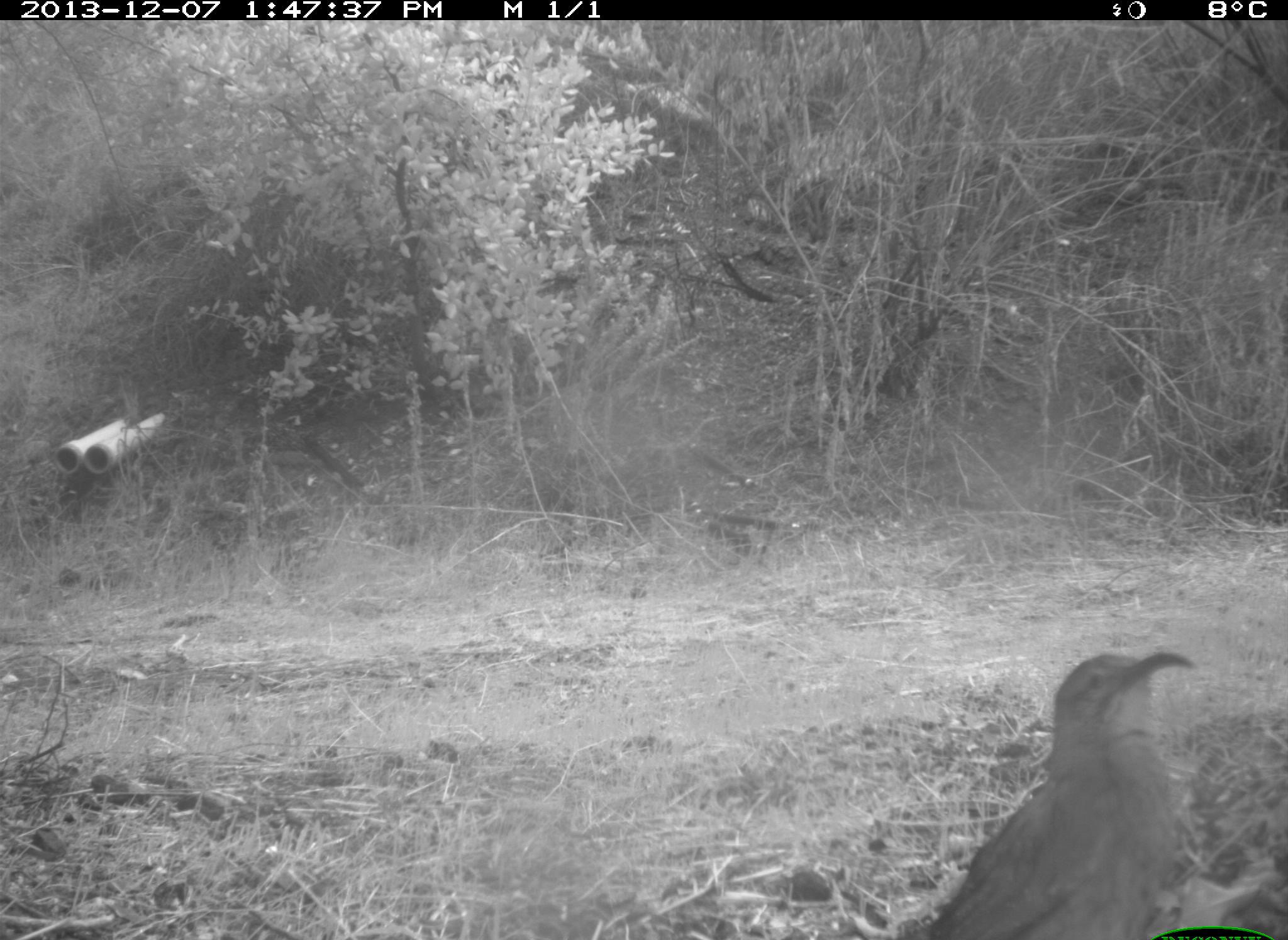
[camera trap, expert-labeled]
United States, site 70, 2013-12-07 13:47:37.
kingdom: Animalia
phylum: Chordata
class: Aves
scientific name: Aves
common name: bird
Bird (Aves).